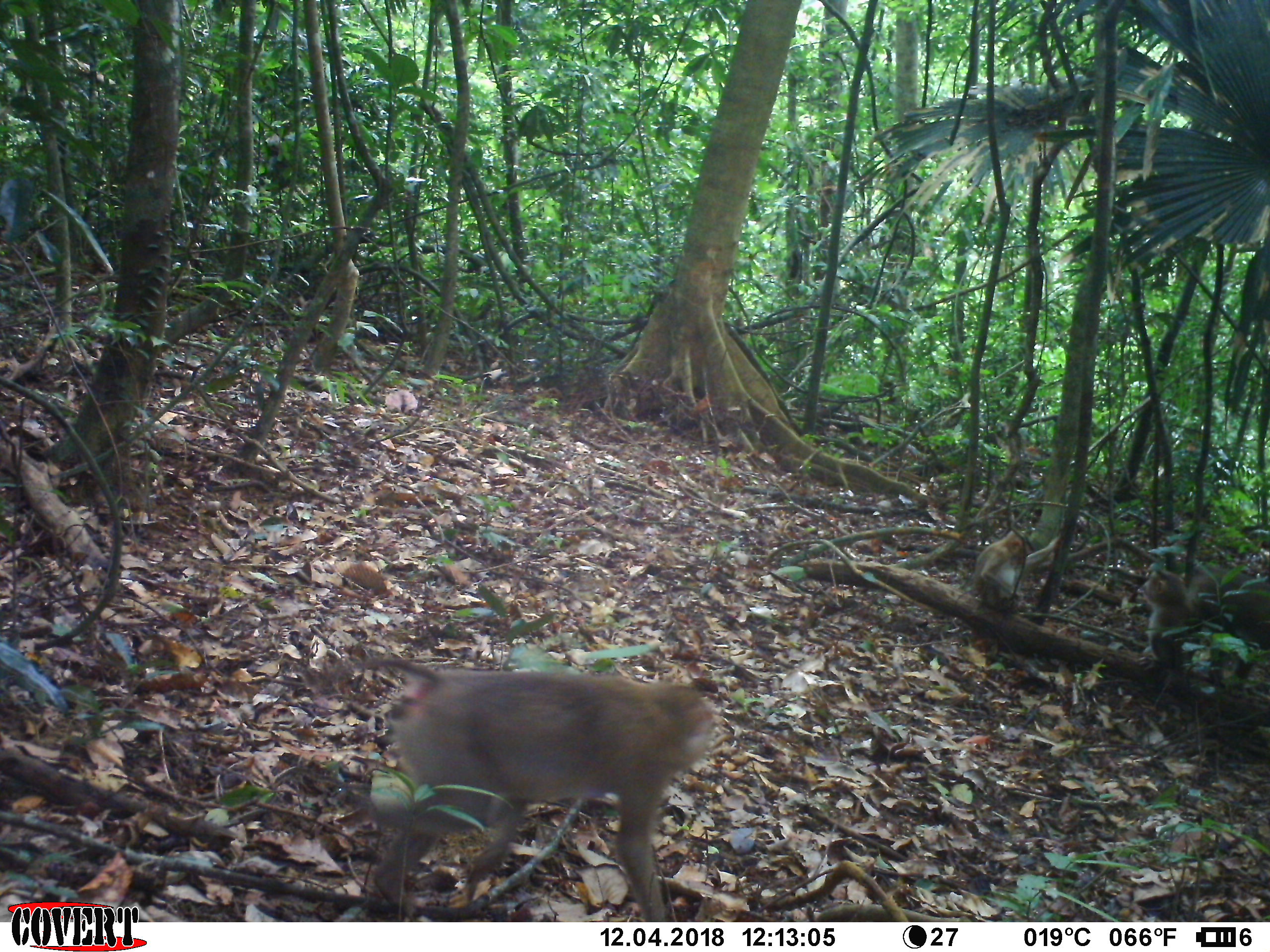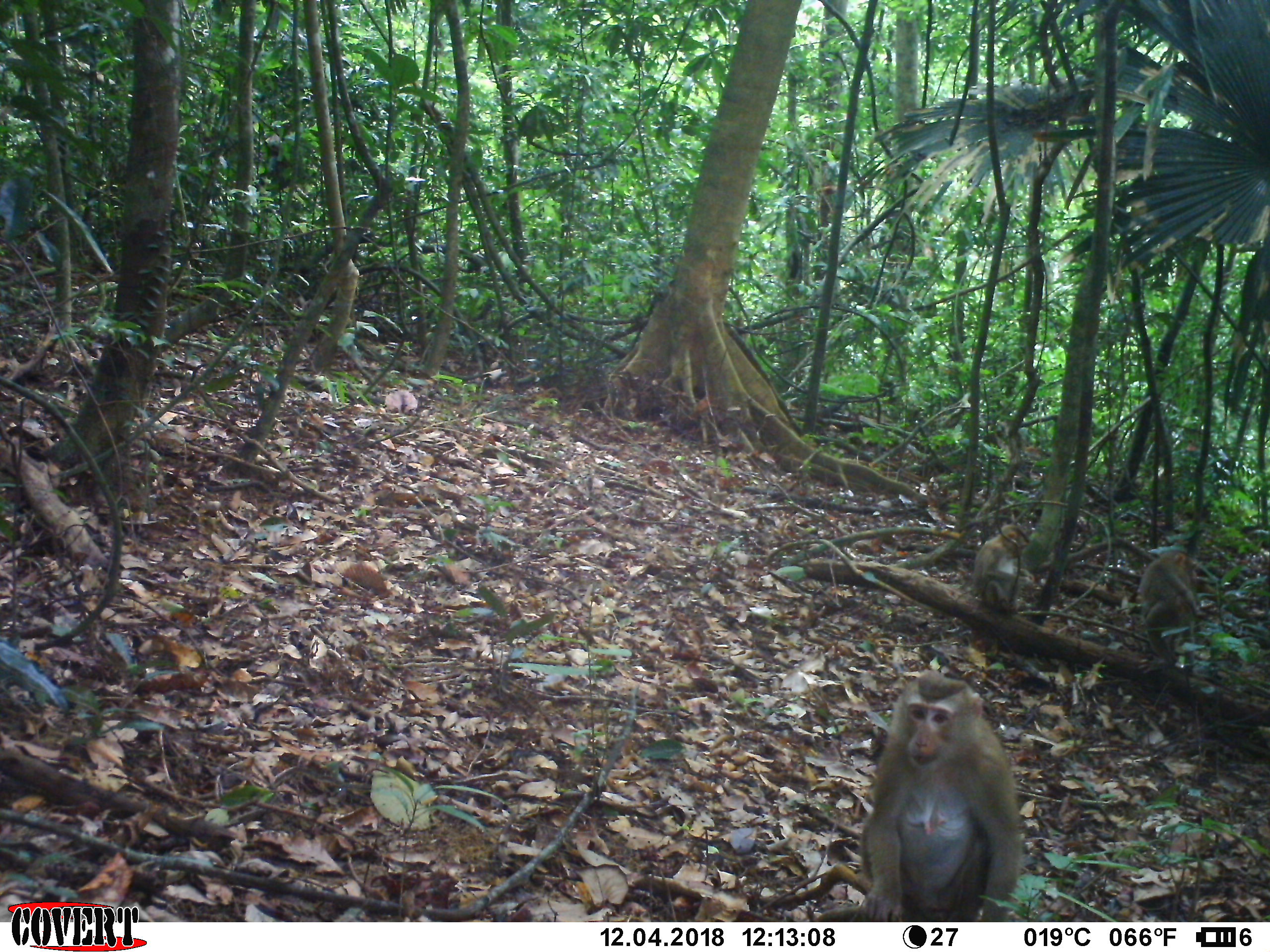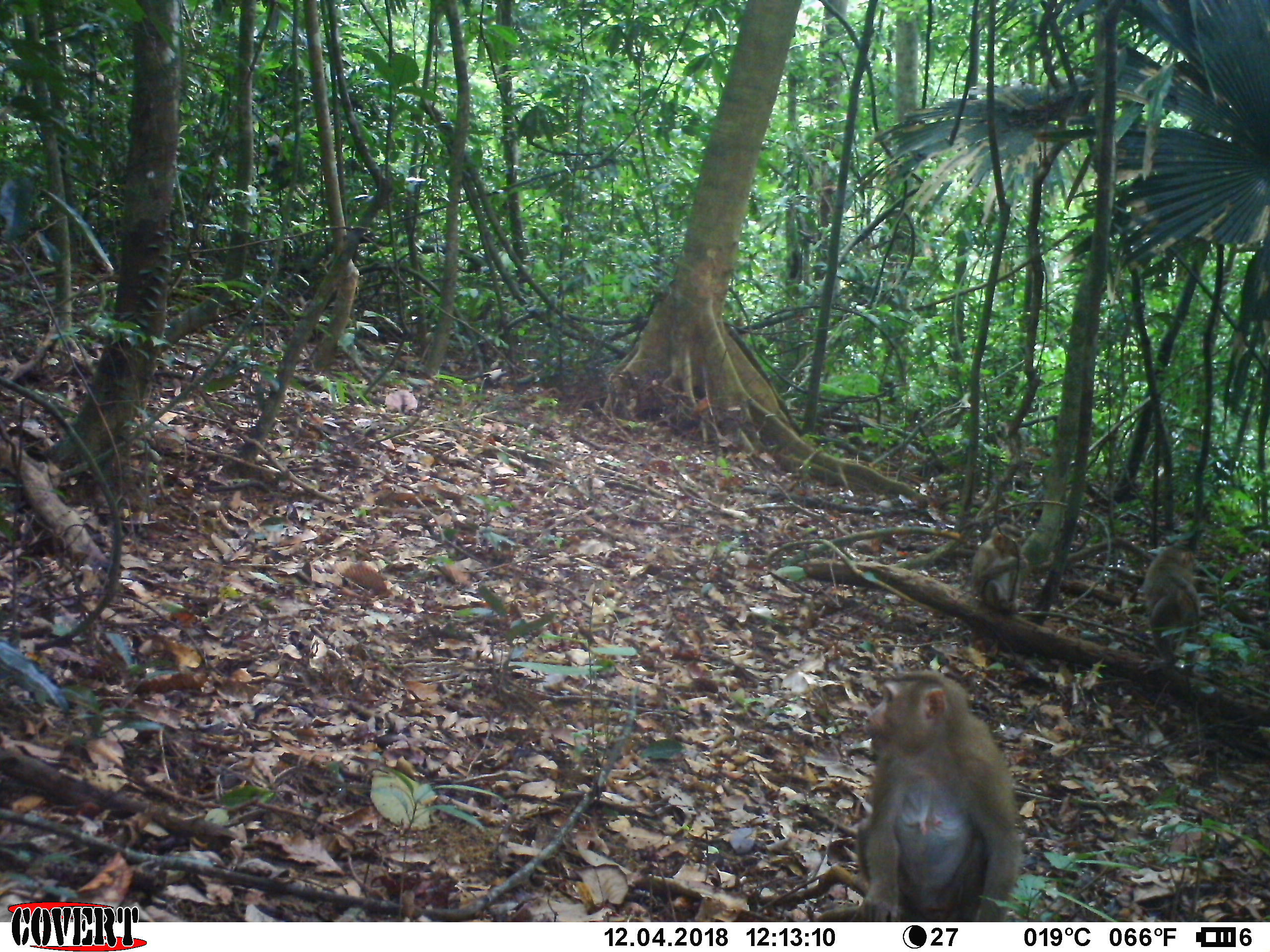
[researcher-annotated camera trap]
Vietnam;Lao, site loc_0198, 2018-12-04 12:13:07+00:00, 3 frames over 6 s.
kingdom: Animalia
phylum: Chordata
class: Mammalia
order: Primates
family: Cercopithecidae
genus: Macaca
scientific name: Macaca nemestrina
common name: pig-tailed macaque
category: pig tailed macaque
Pig tailed macaque (pig-tailed macaque) (Macaca nemestrina). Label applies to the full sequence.